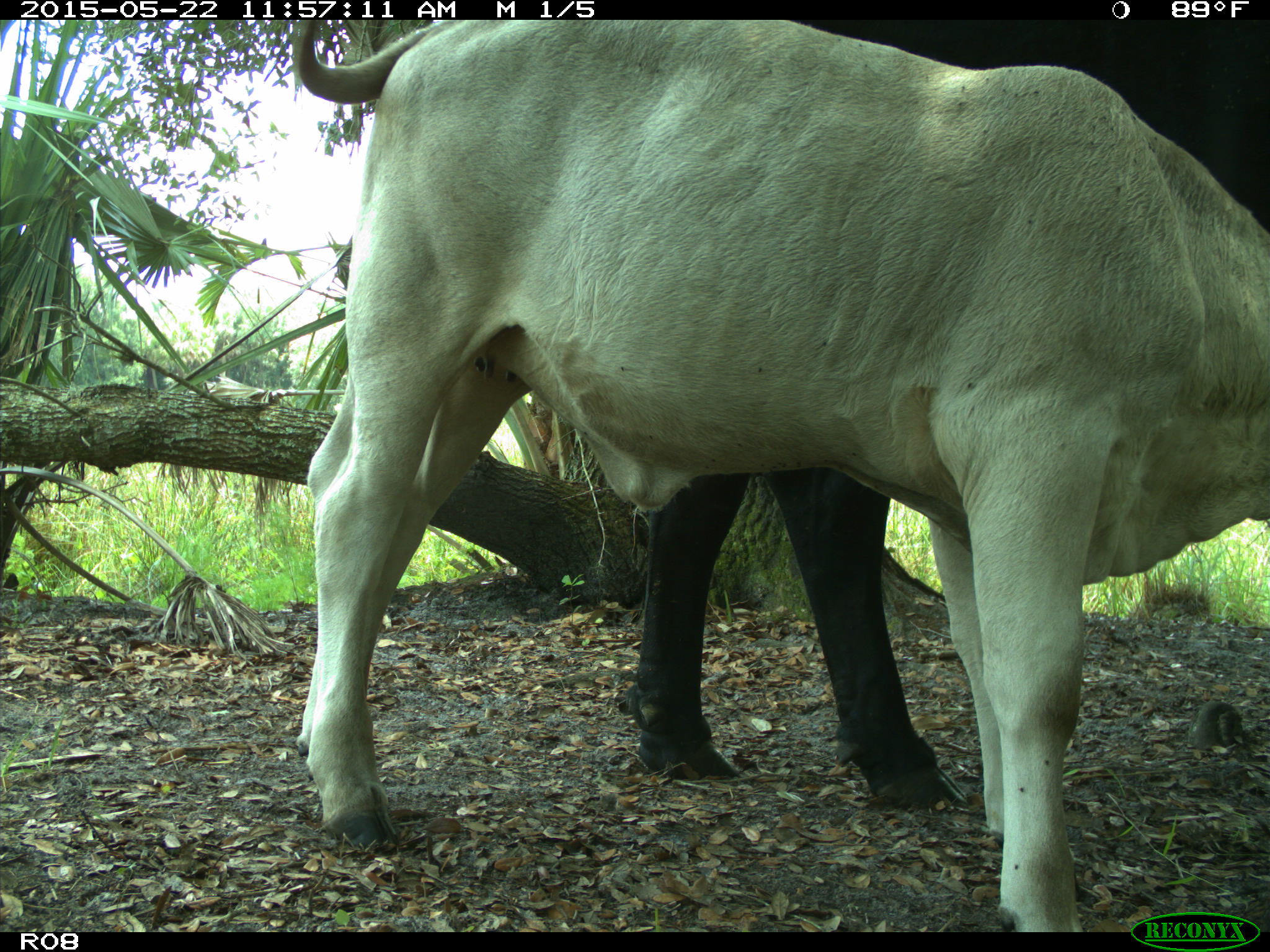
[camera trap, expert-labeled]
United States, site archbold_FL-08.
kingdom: Animalia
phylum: Chordata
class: Mammalia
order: Artiodactyla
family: Bovidae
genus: Bos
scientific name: Bos taurus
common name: domestic cow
Bos taurus (domestic cow).